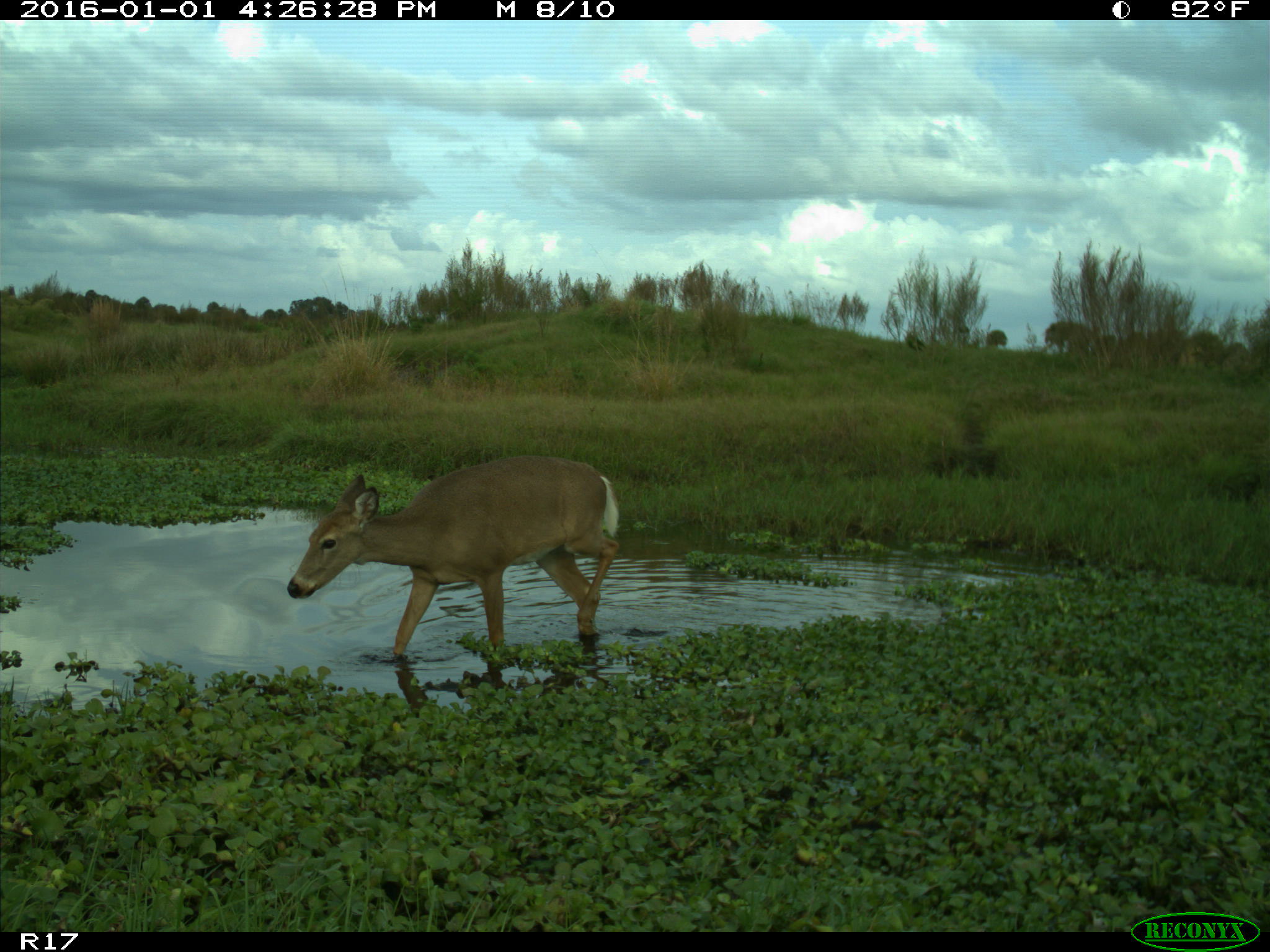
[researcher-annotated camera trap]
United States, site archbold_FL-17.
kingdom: Animalia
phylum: Chordata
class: Mammalia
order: Artiodactyla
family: Cervidae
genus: Odocoileus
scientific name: Odocoileus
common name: deer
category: unidentified deer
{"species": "unidentified deer (deer) (Odocoileus)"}